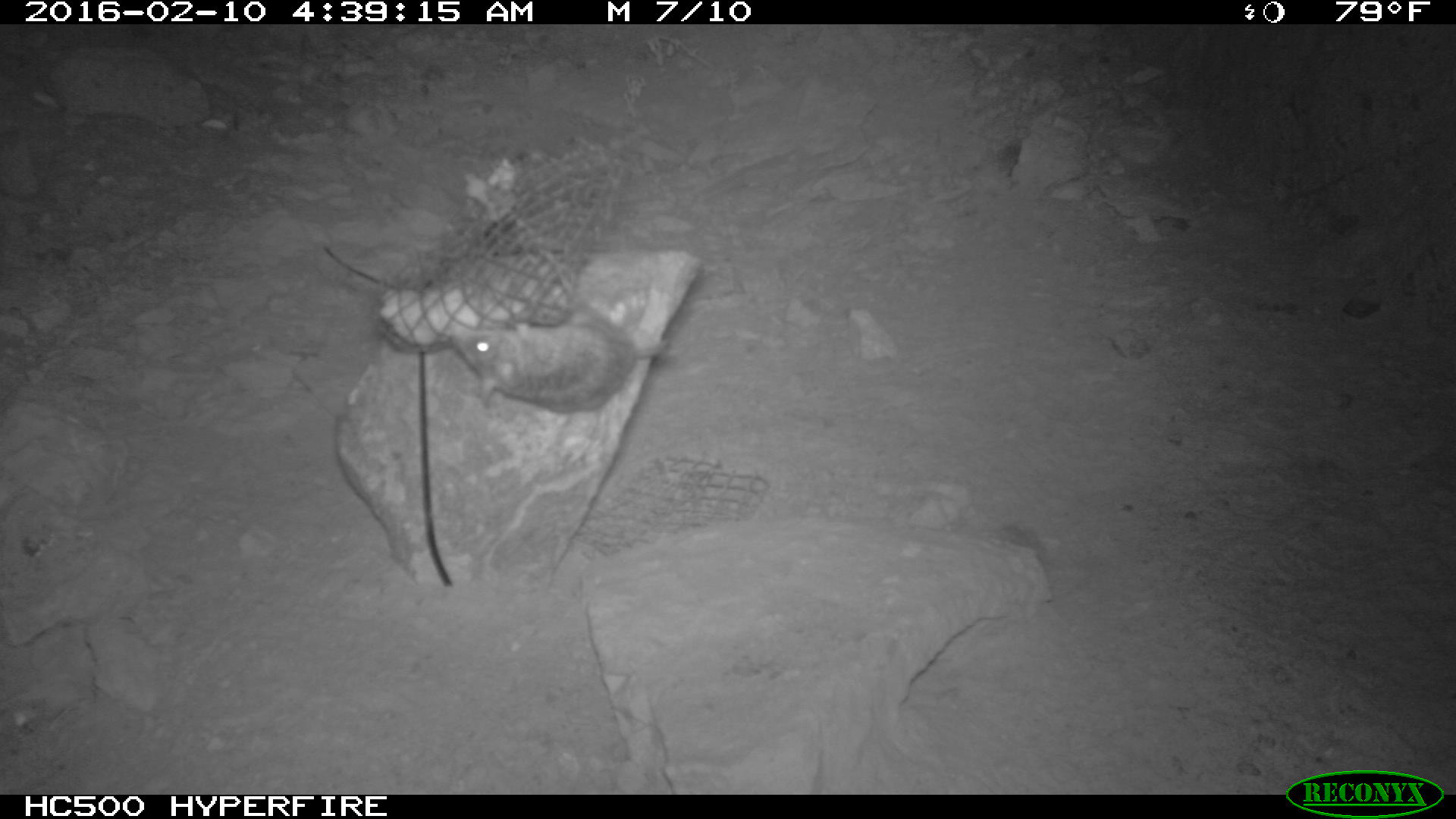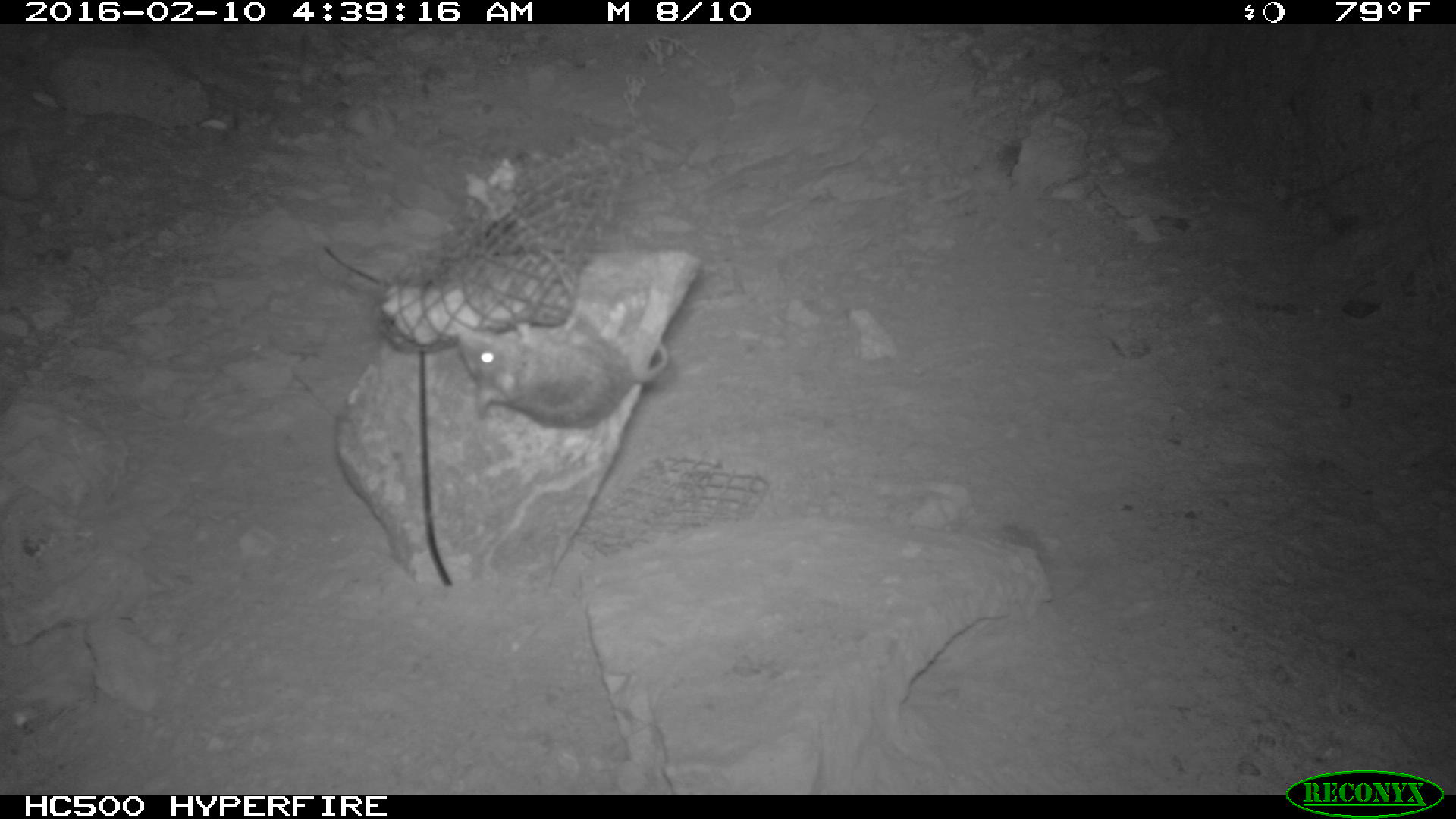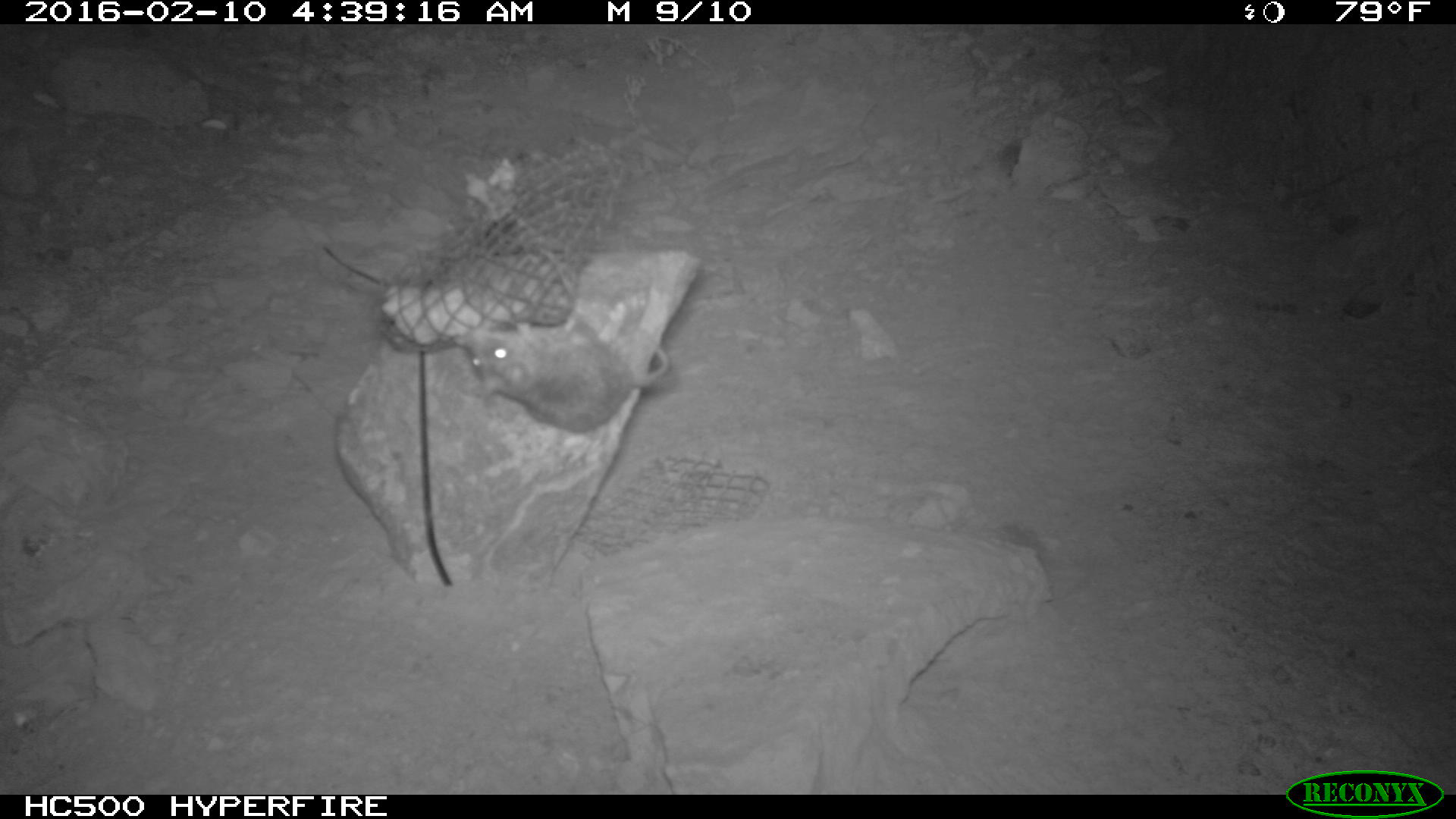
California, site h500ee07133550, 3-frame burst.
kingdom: Animalia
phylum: Chordata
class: Mammalia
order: Rodentia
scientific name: Rodentia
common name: rodent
Rodent (Rodentia).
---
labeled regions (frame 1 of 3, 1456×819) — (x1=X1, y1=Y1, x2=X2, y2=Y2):
rodent: (x1=447, y1=301, x2=681, y2=414)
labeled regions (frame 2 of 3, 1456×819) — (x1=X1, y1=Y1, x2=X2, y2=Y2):
rodent: (x1=454, y1=310, x2=668, y2=428)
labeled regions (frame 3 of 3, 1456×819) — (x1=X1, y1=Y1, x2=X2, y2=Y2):
rodent: (x1=457, y1=314, x2=670, y2=431)